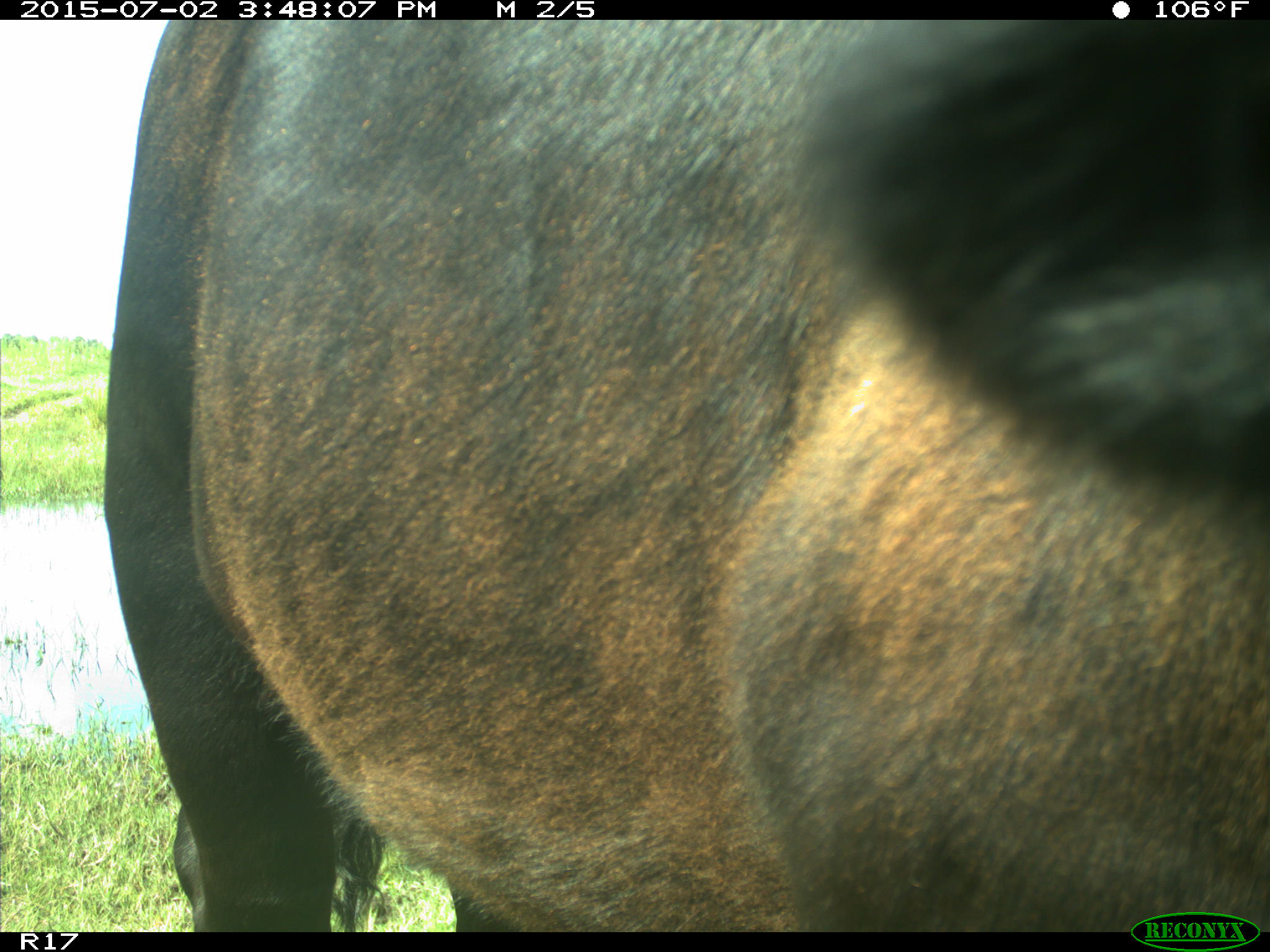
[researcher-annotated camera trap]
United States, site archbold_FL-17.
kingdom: Animalia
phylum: Chordata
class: Mammalia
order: Artiodactyla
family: Bovidae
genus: Bos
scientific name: Bos taurus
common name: domestic cow